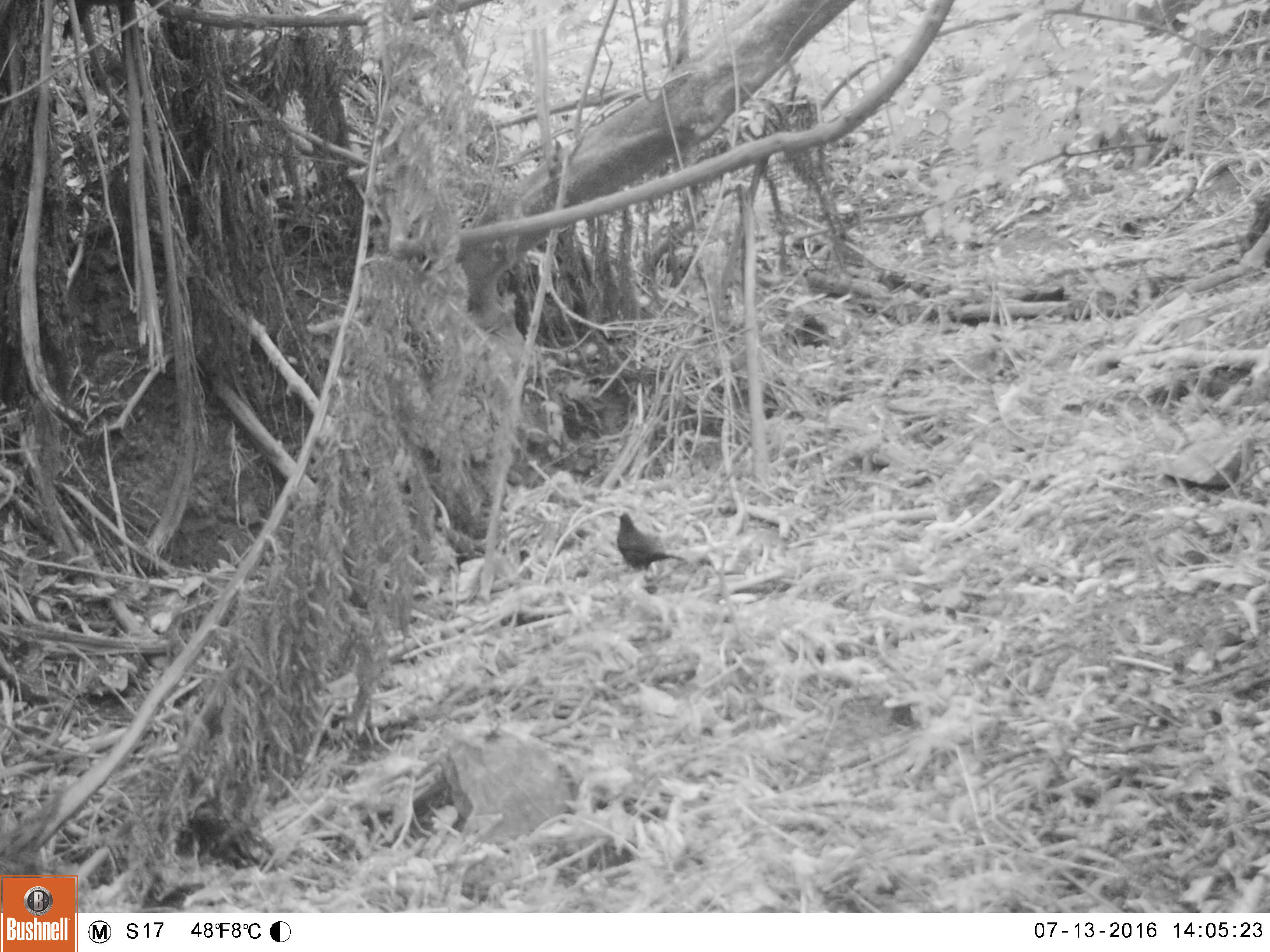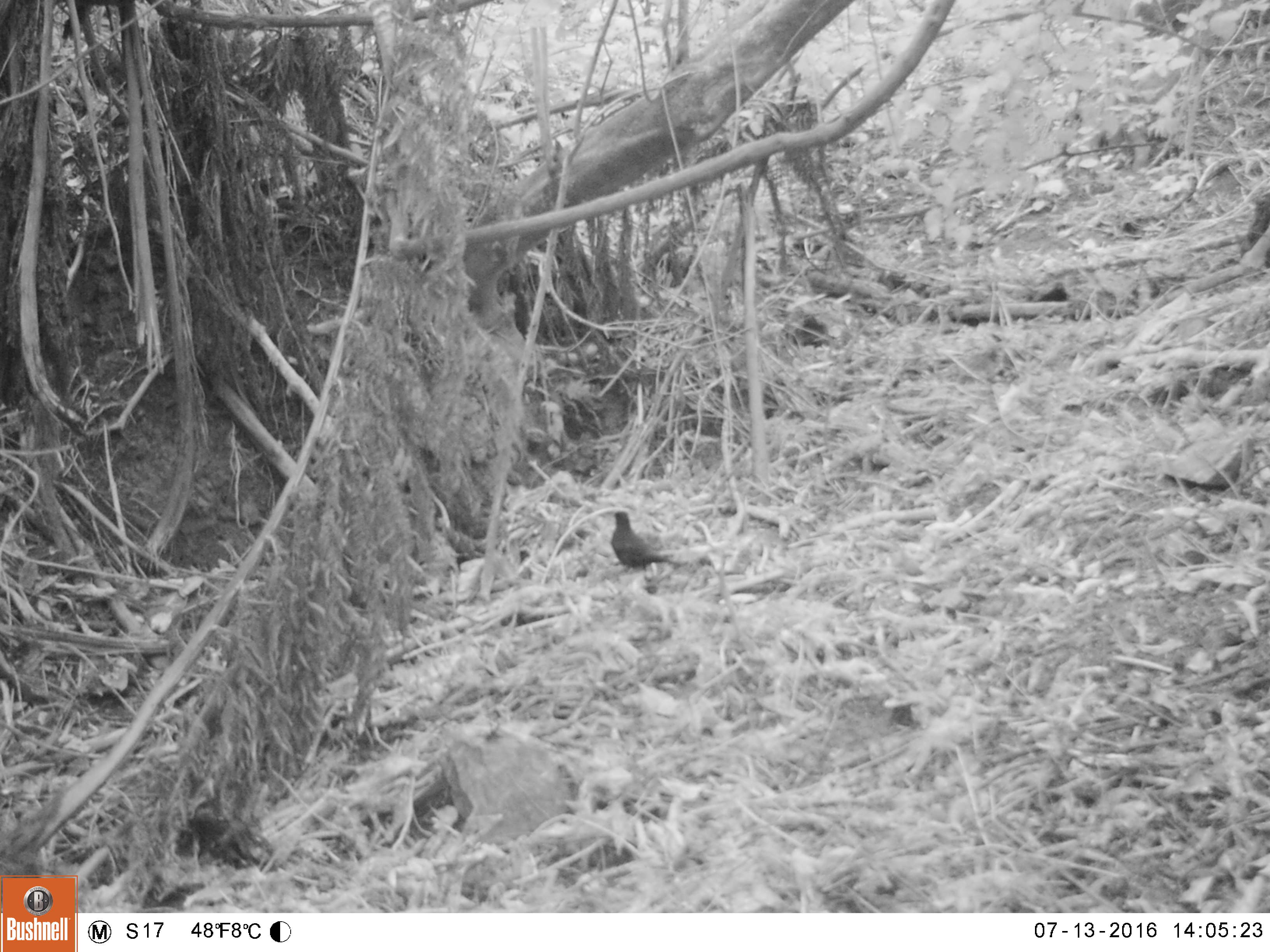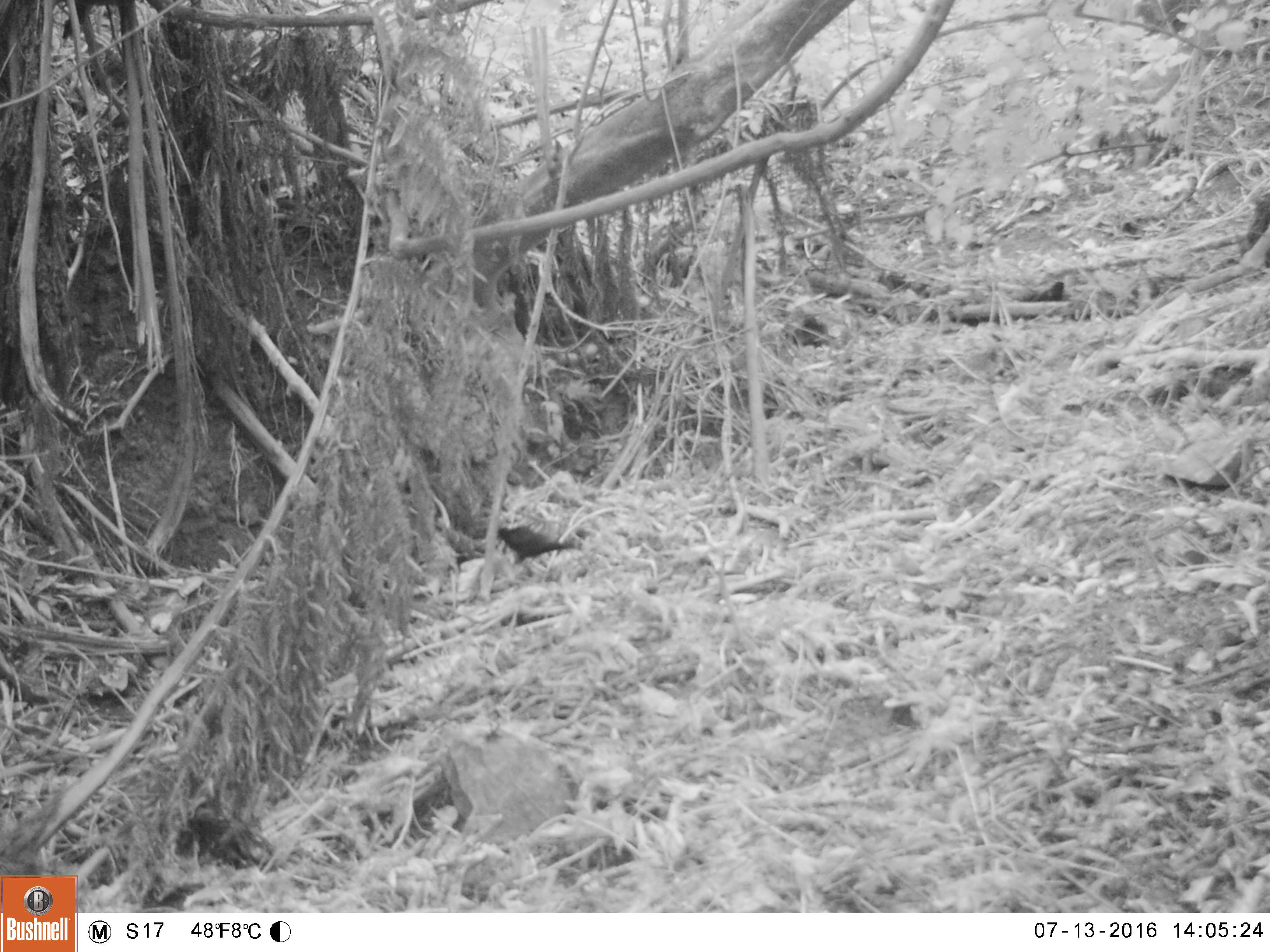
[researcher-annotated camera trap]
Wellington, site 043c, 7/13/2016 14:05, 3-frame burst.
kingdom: Animalia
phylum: Chordata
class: Aves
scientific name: Aves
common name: bird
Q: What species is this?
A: Bird (Aves).